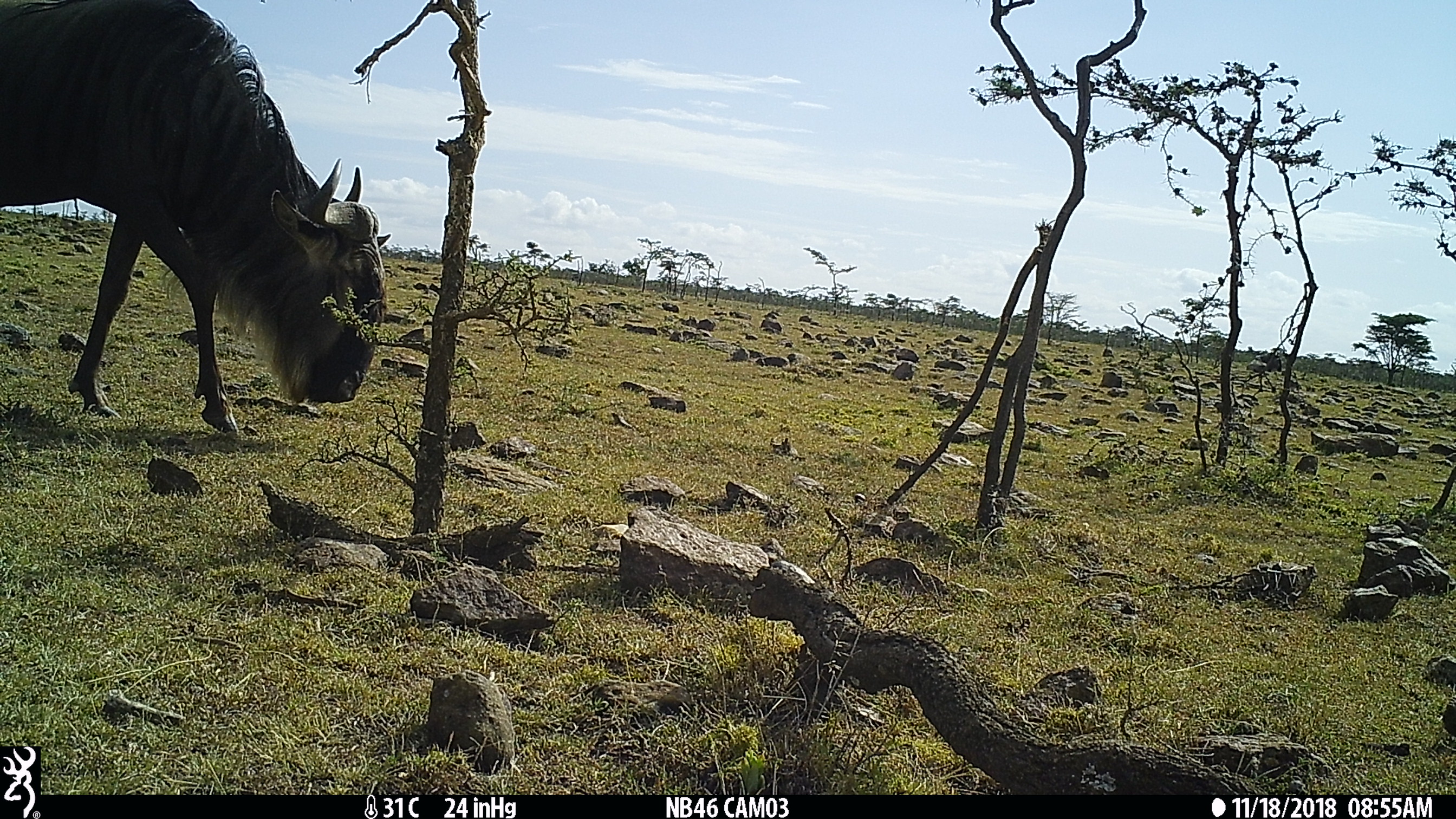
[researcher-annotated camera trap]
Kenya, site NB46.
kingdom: Animalia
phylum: Chordata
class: Mammalia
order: Artiodactyla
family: Bovidae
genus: Connochaetes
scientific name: Connochaetes taurinus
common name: blue wildebeest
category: wildebeest